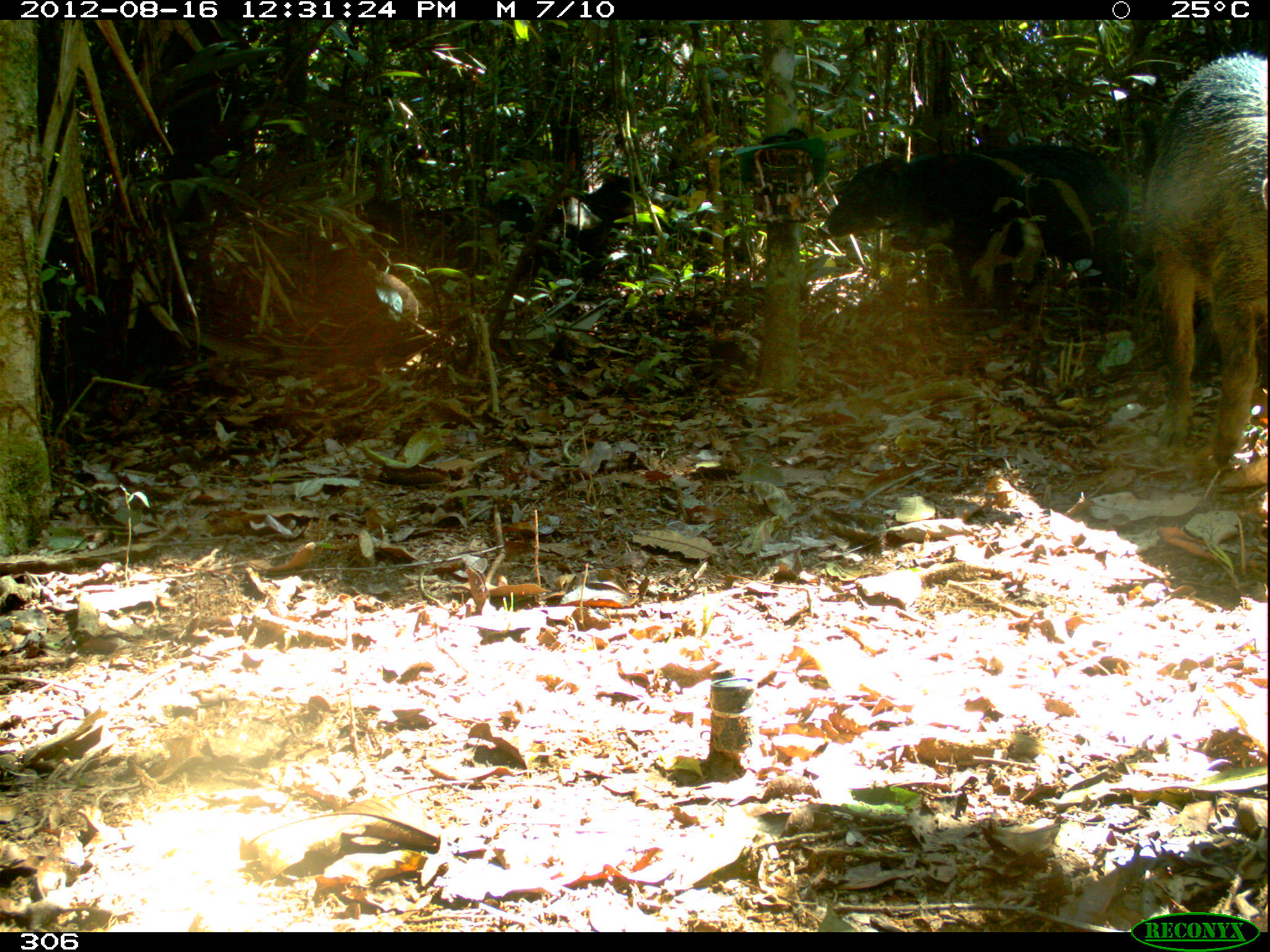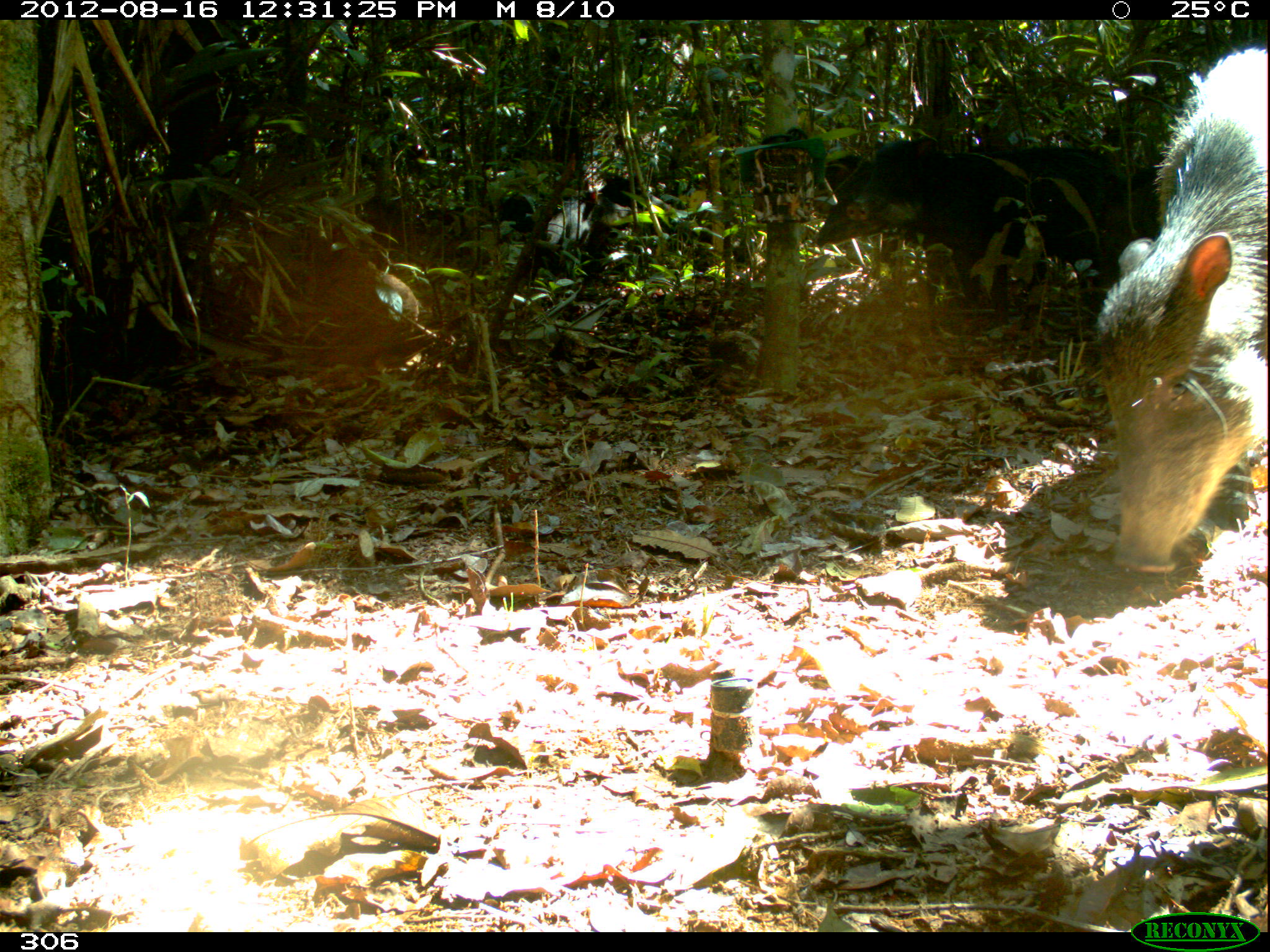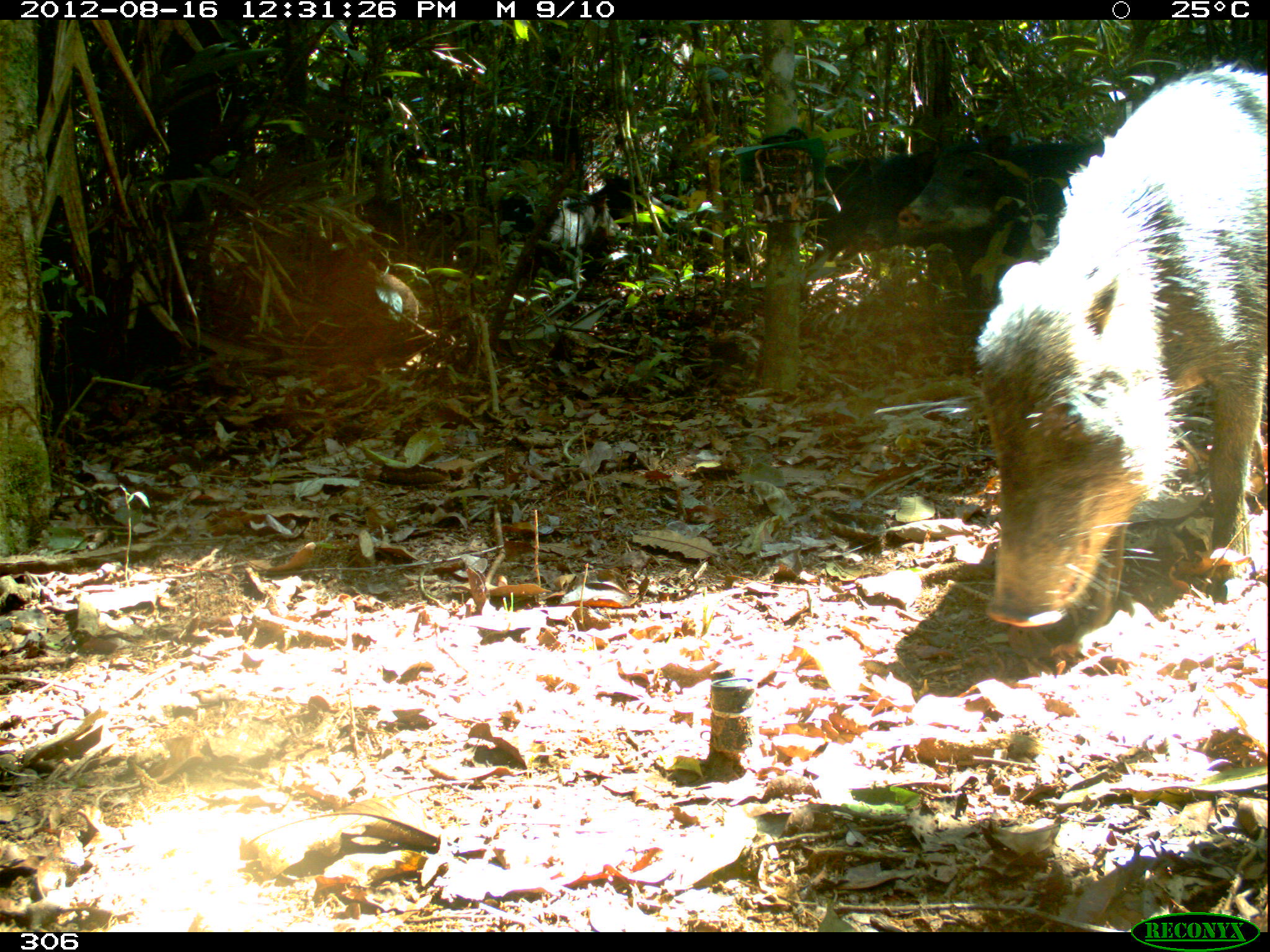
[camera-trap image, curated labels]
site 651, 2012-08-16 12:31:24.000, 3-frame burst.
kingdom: Animalia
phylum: Chordata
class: Mammalia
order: Artiodactyla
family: Tayassuidae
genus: Tayassu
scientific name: Tayassu pecari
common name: white-lipped peccary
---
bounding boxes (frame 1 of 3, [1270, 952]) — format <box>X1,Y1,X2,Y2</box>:
tayassu pecari: <box>1108,52,1270,453</box>; <box>882,145,1136,336</box>; <box>811,146,965,324</box>; <box>551,171,652,261</box>; <box>426,190,539,265</box>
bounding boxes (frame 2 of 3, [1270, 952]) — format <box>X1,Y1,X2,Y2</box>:
tayassu pecari: <box>1091,49,1268,572</box>; <box>844,133,1167,345</box>; <box>816,151,1023,320</box>; <box>539,173,652,293</box>; <box>493,187,542,240</box>